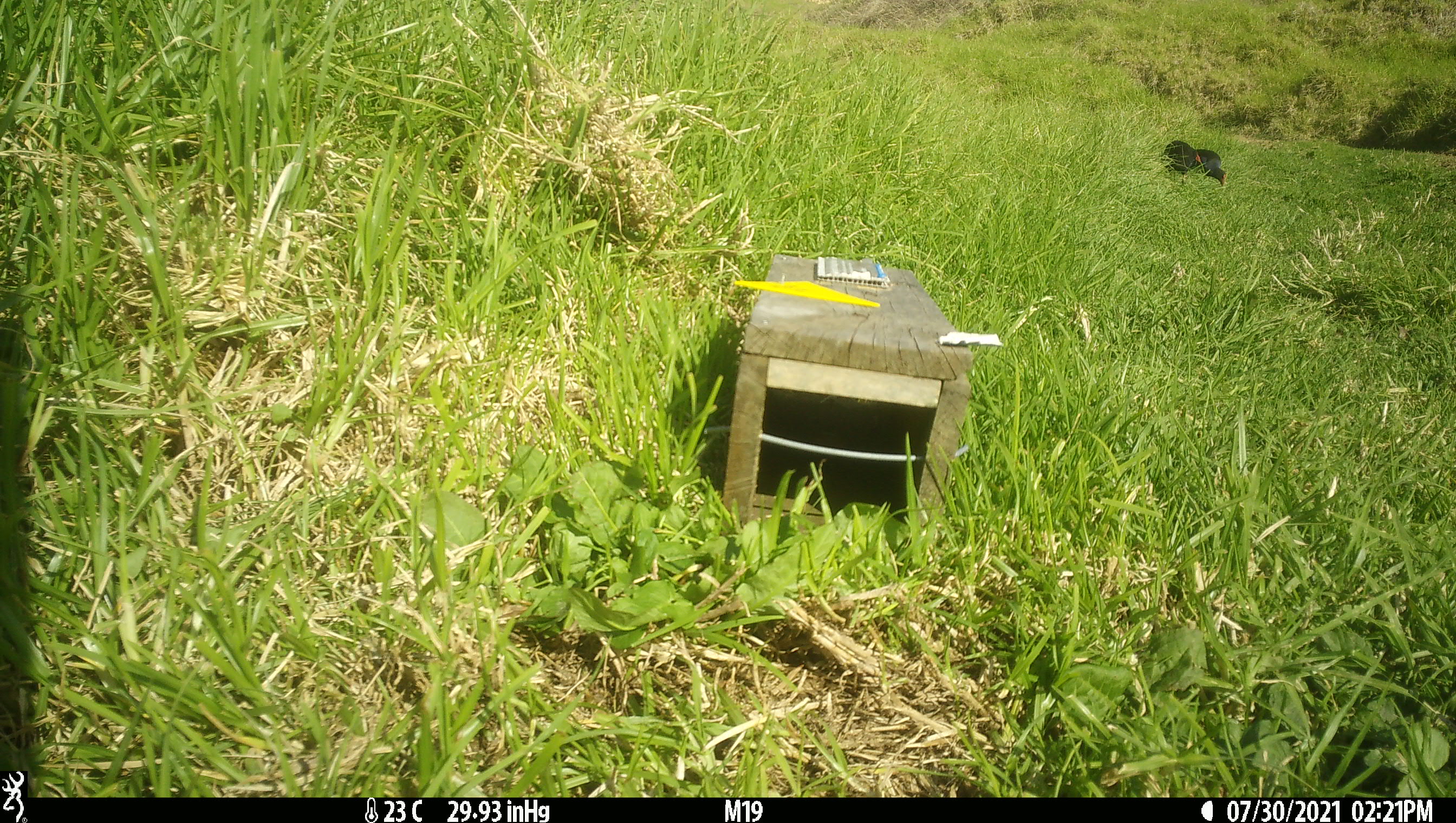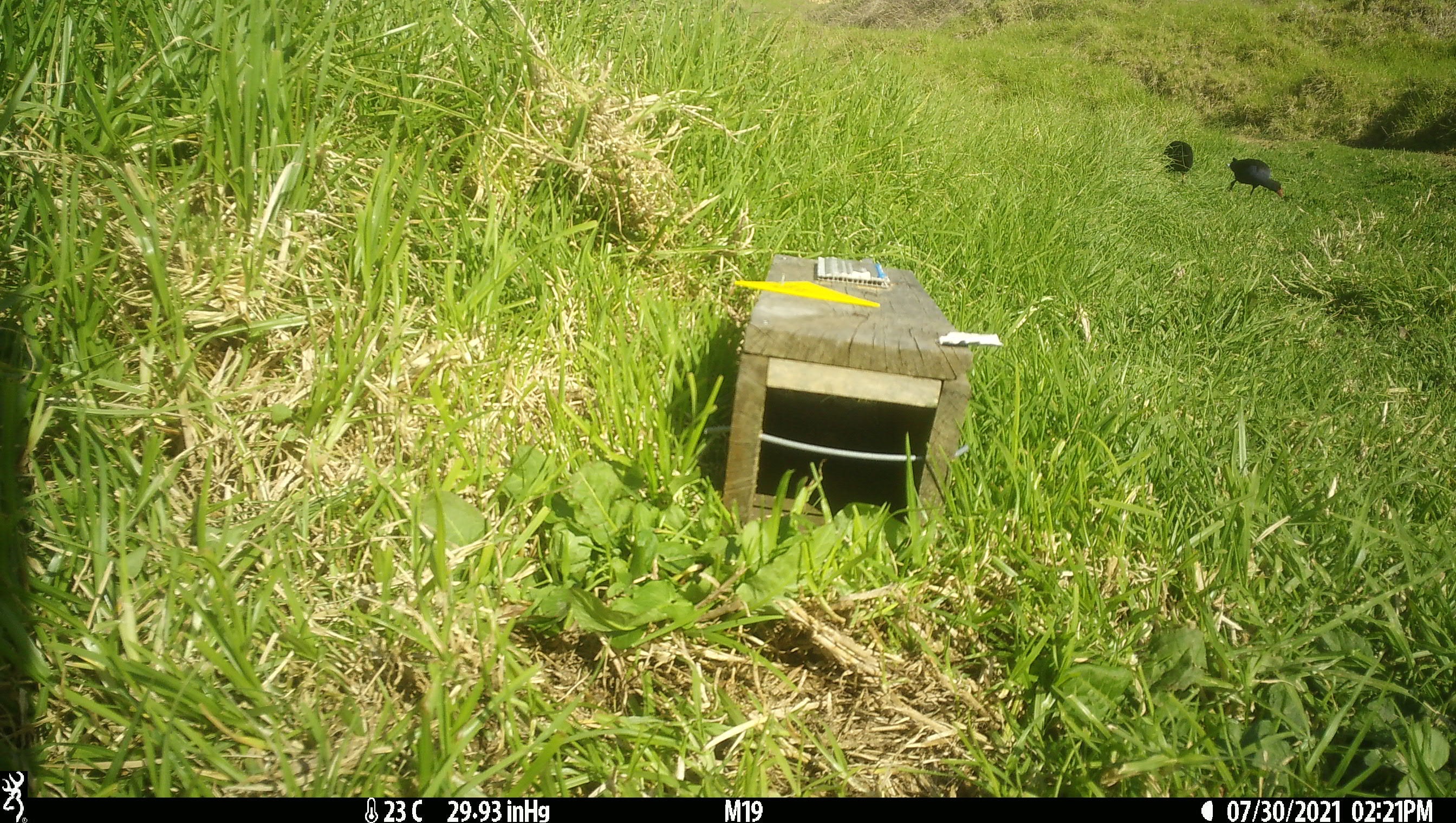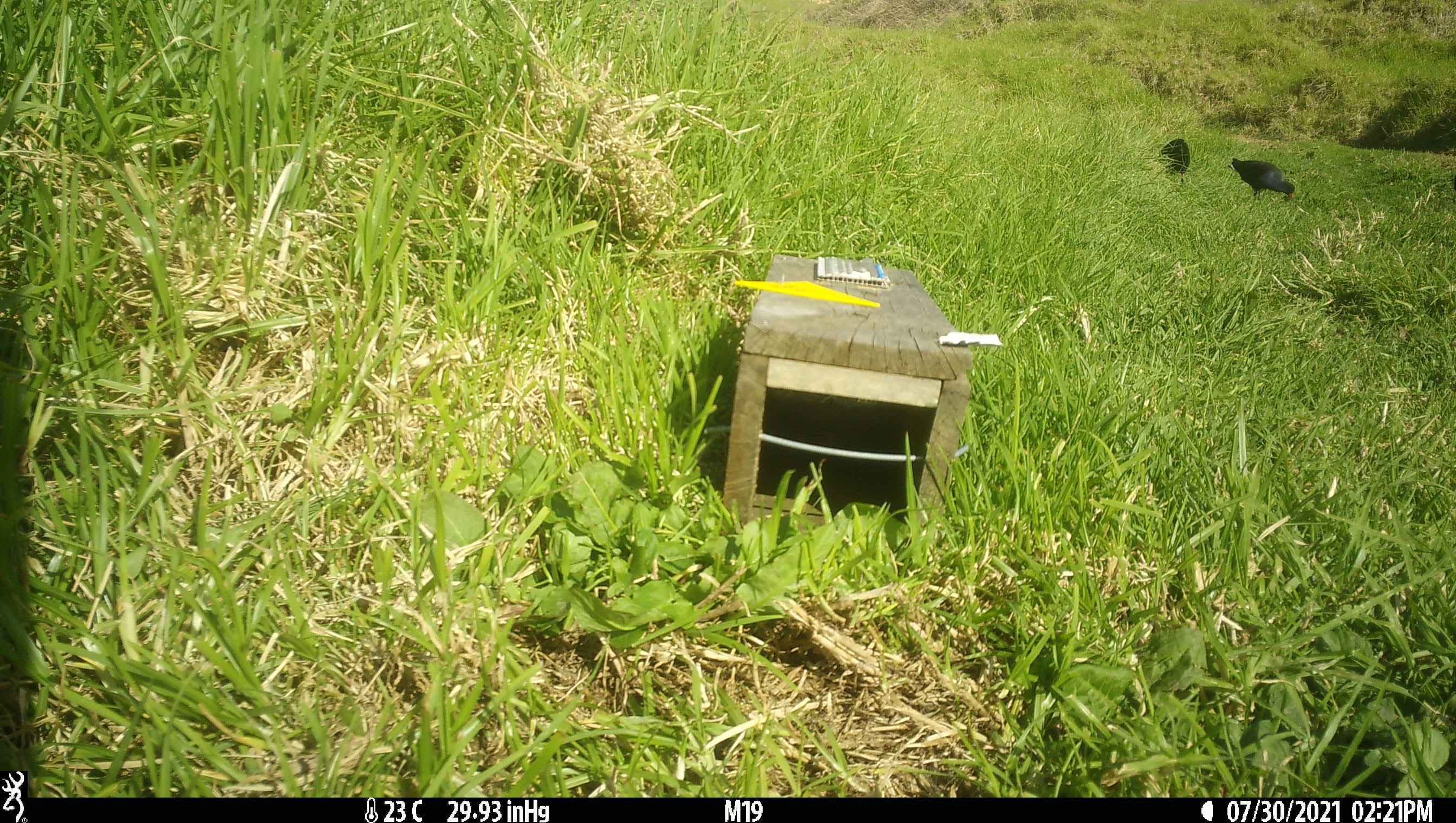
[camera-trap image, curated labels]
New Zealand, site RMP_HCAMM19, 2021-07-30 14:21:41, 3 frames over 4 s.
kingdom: Animalia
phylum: Chordata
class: Aves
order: Gruiformes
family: Rallidae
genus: Porphyrio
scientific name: Porphyrio melanotus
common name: australasian swamphen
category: pukeko